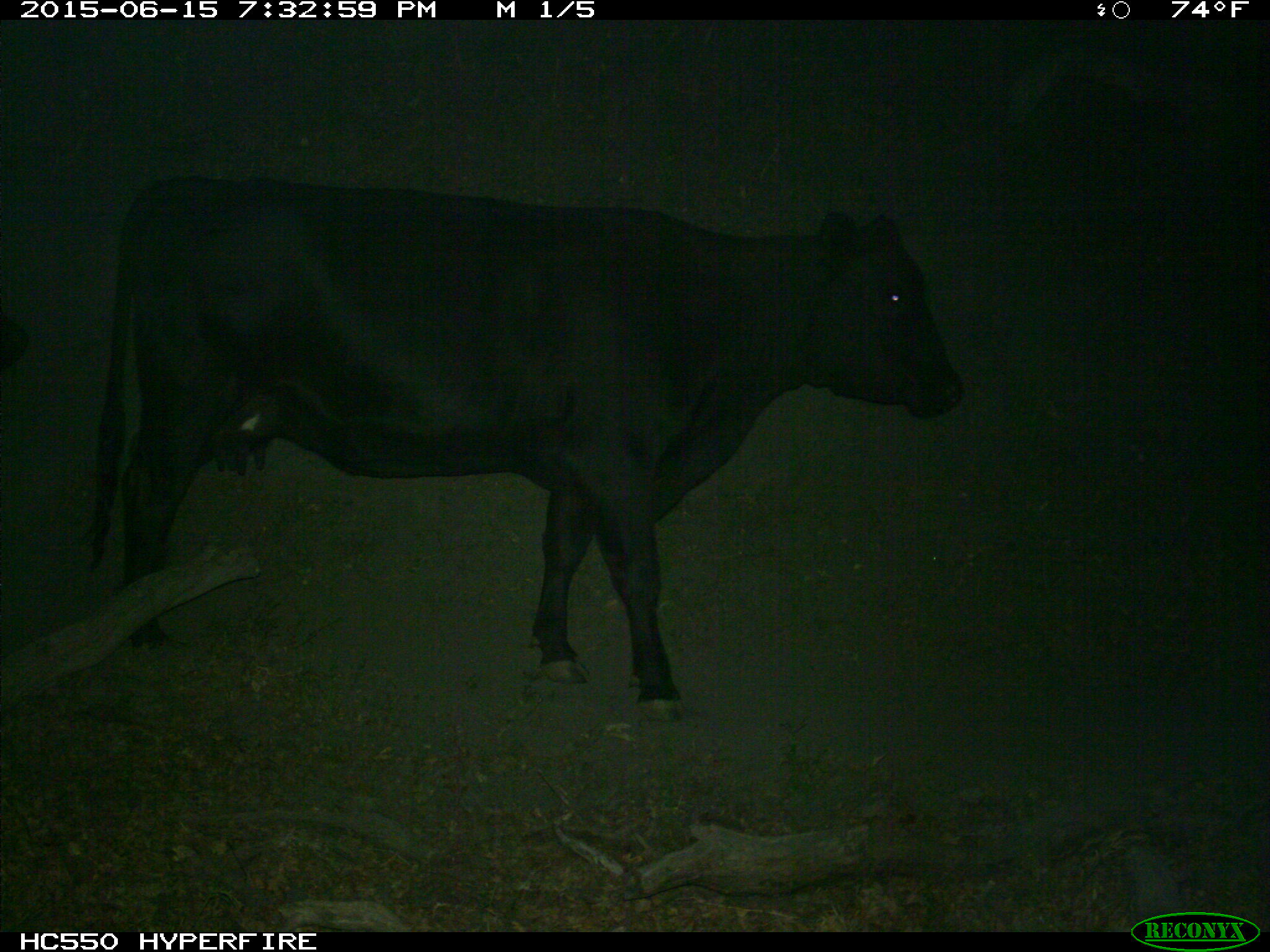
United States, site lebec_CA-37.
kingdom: Animalia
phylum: Chordata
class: Mammalia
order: Artiodactyla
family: Bovidae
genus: Bos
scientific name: Bos taurus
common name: domestic cow